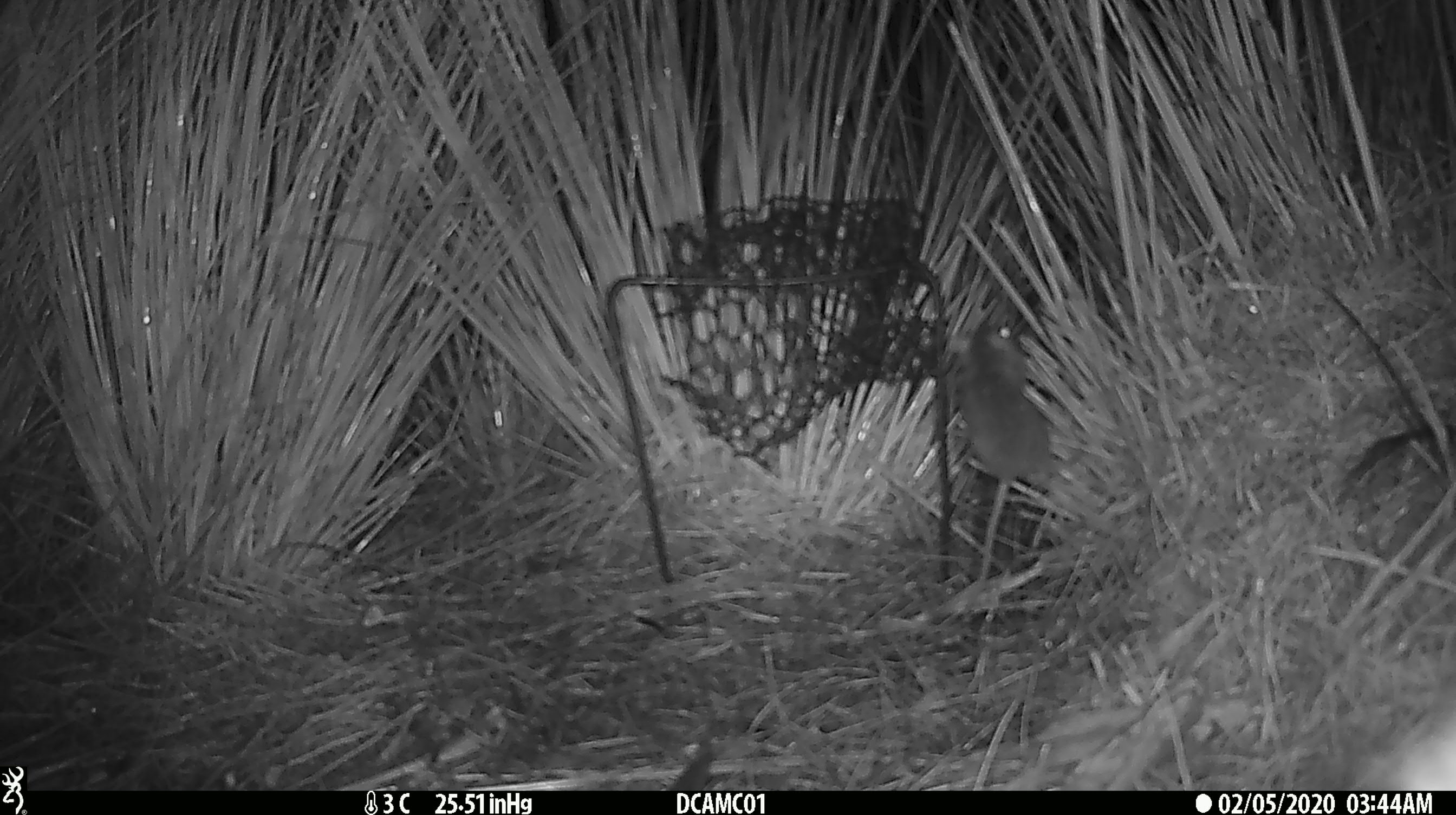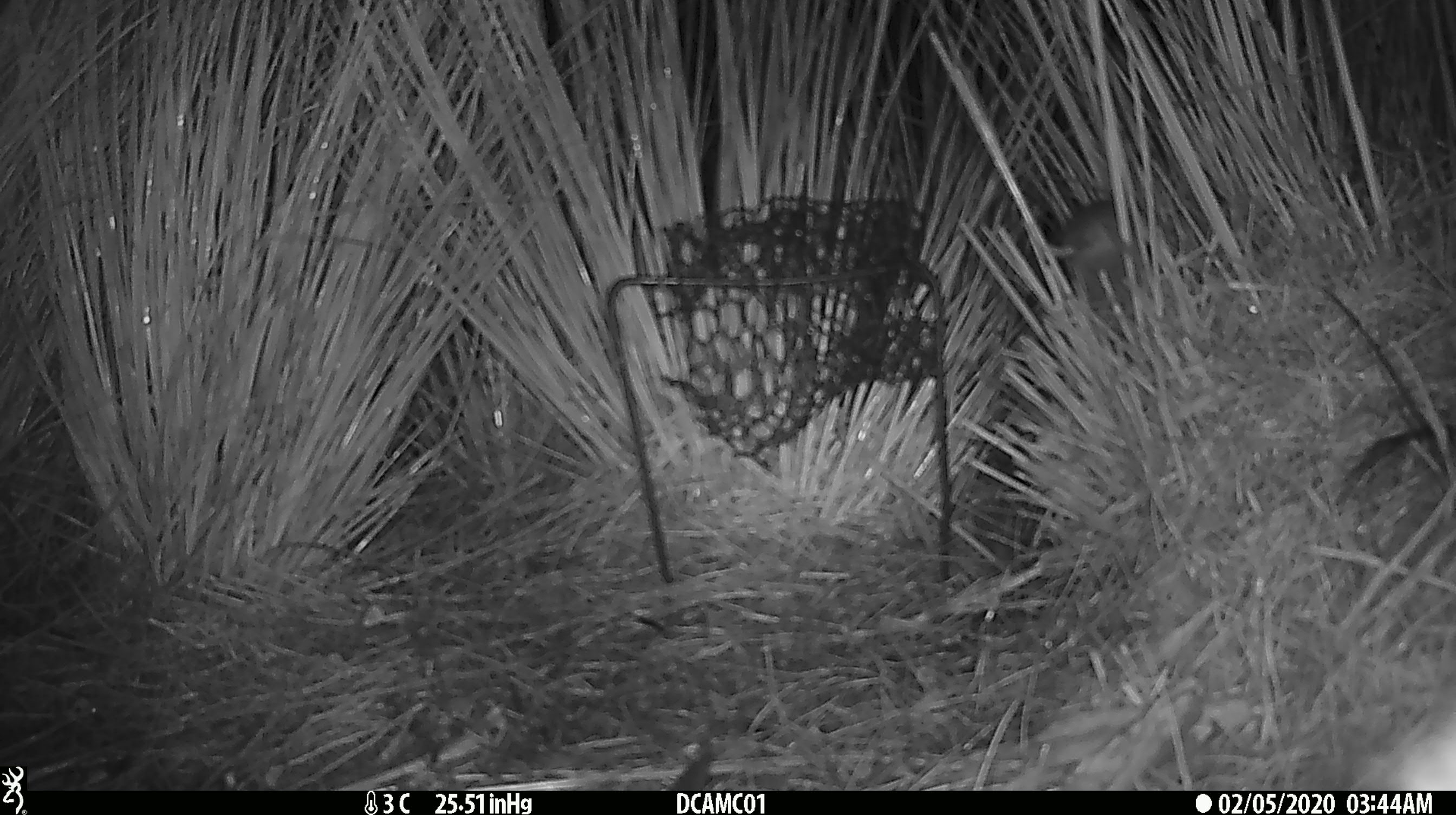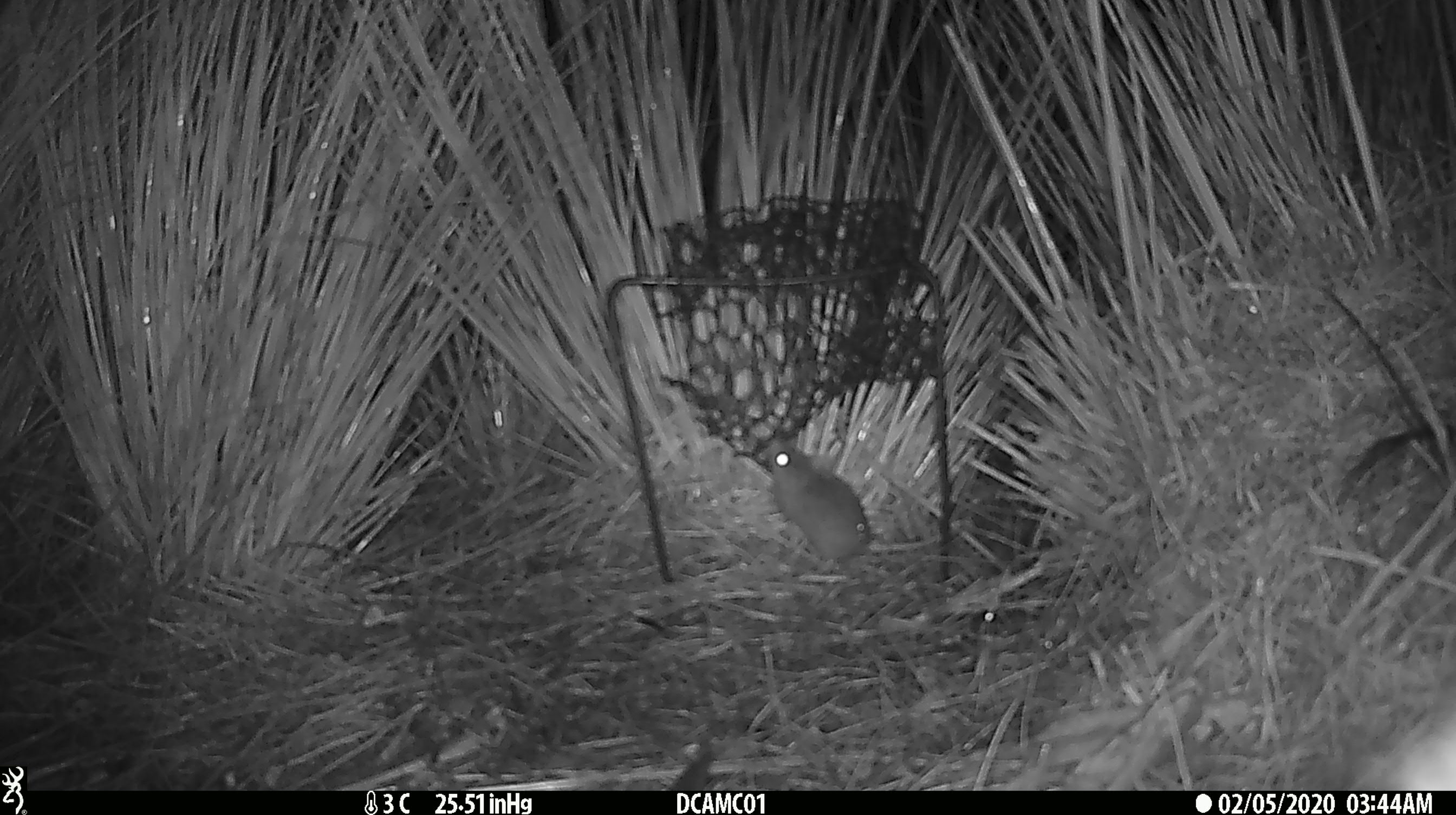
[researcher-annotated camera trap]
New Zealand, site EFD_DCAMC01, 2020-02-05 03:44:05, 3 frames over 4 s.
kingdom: Animalia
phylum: Chordata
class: Mammalia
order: Rodentia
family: Muridae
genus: Mus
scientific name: Mus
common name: mouse